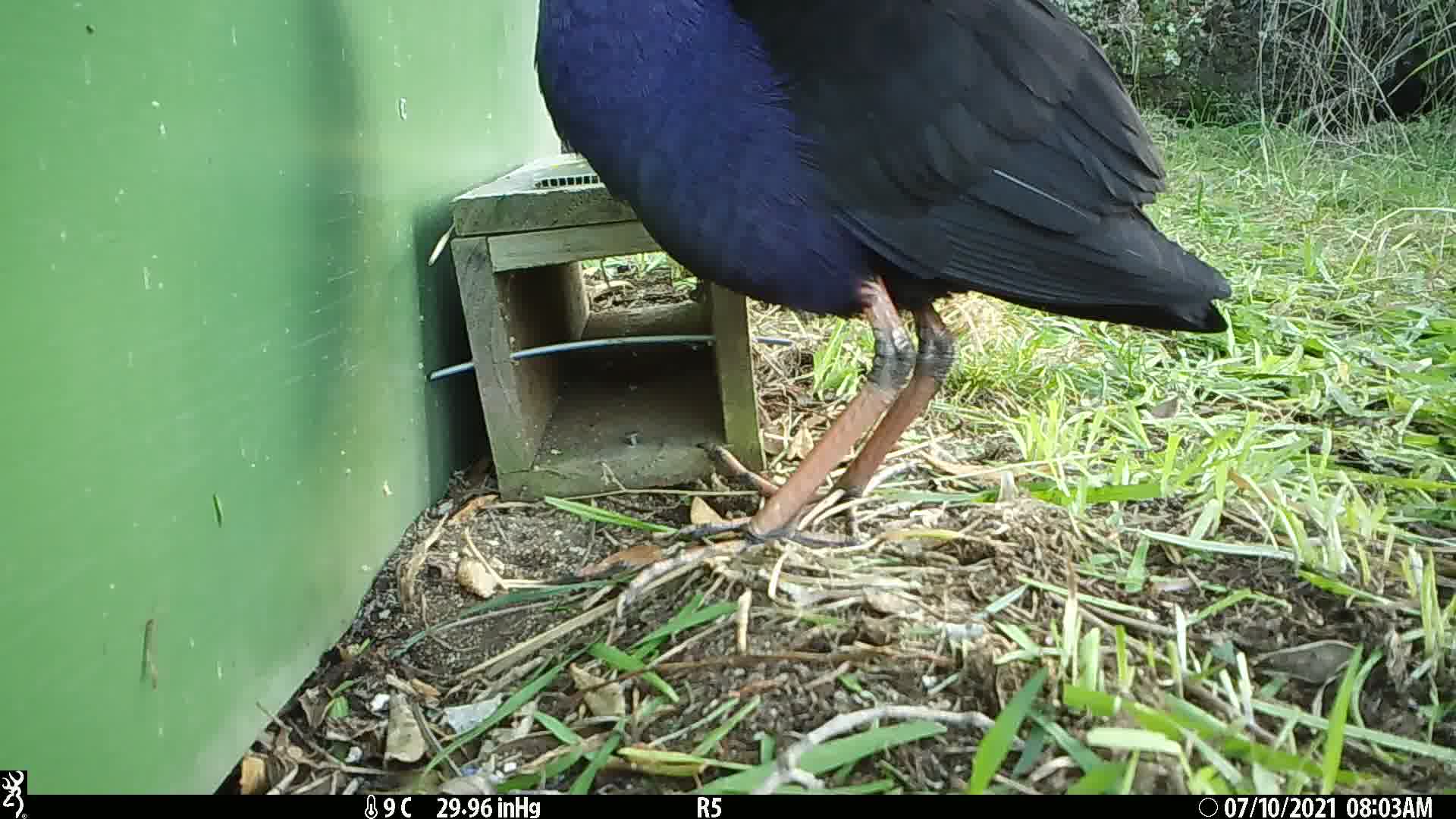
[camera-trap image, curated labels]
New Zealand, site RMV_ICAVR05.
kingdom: Animalia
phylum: Chordata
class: Aves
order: Gruiformes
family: Rallidae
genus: Porphyrio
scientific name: Porphyrio melanotus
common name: australasian swamphen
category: pukeko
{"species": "pukeko (australasian swamphen) (Porphyrio melanotus)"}